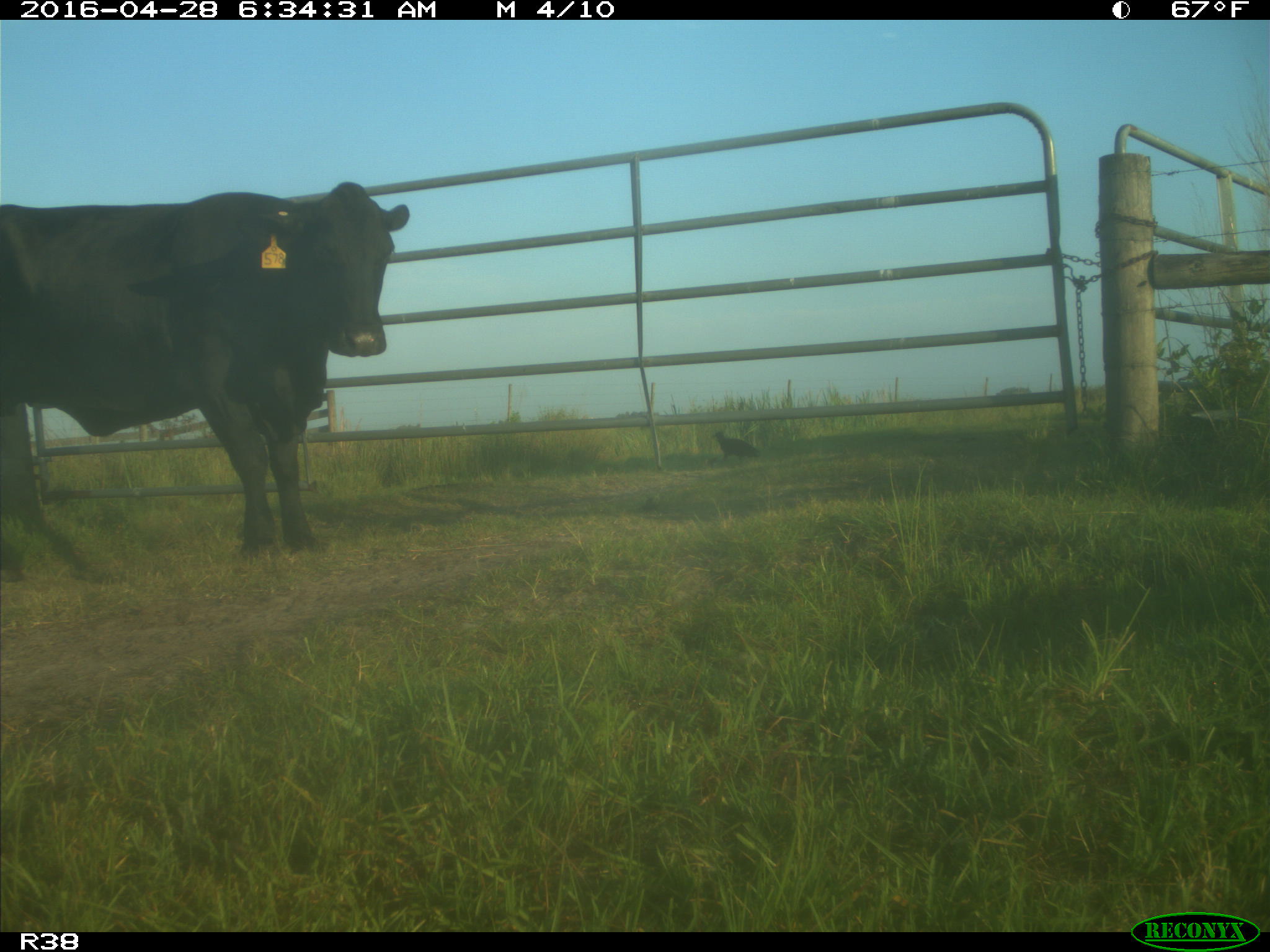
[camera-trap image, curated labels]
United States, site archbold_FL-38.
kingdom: Animalia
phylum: Chordata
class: Mammalia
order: Artiodactyla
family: Bovidae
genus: Bos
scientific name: Bos taurus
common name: domestic cow